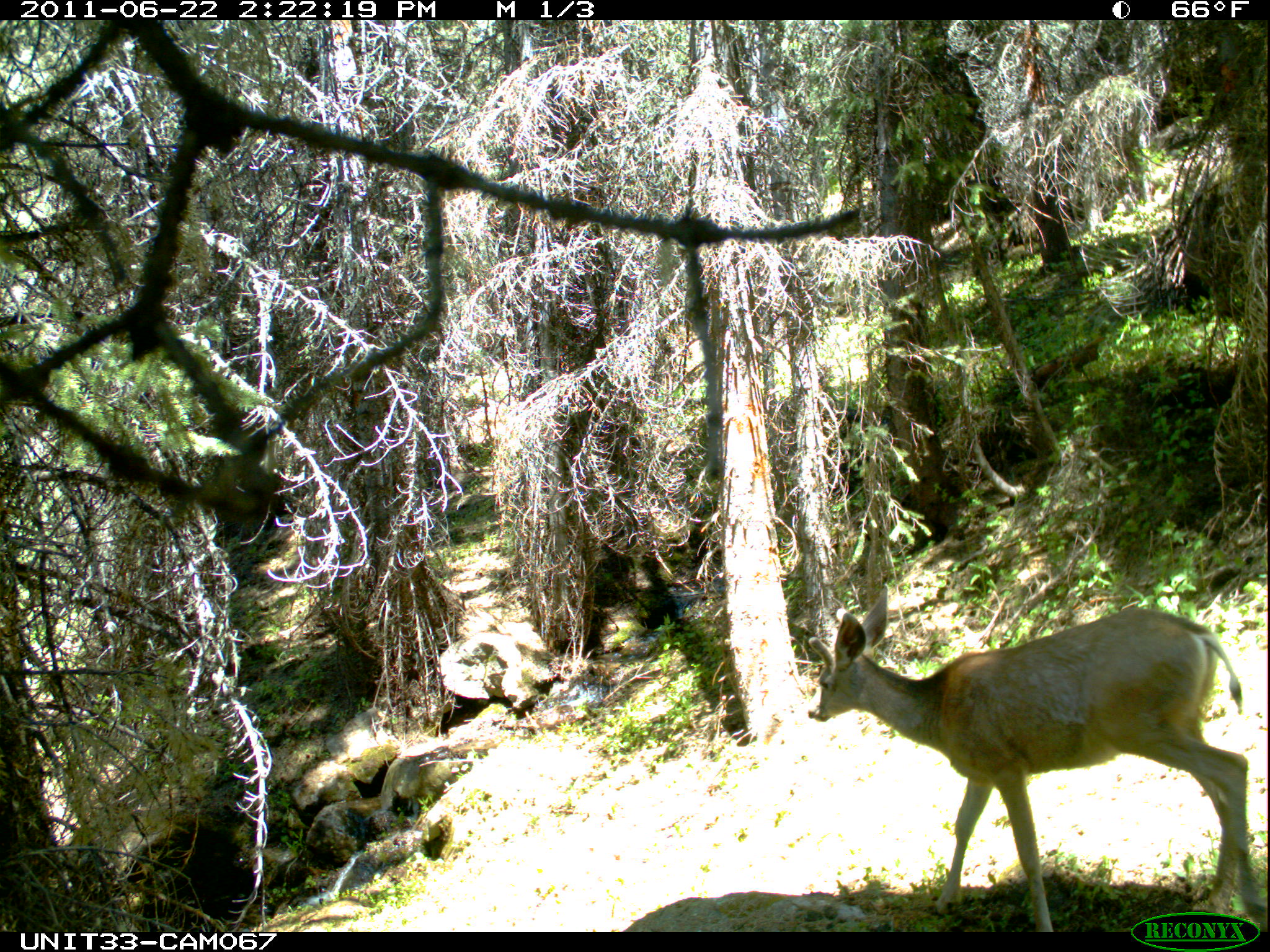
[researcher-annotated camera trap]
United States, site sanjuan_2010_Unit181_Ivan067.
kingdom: Animalia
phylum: Chordata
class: Mammalia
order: Artiodactyla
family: Cervidae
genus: Odocoileus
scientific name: Odocoileus hemionus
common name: mule deer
Odocoileus hemionus (mule deer).